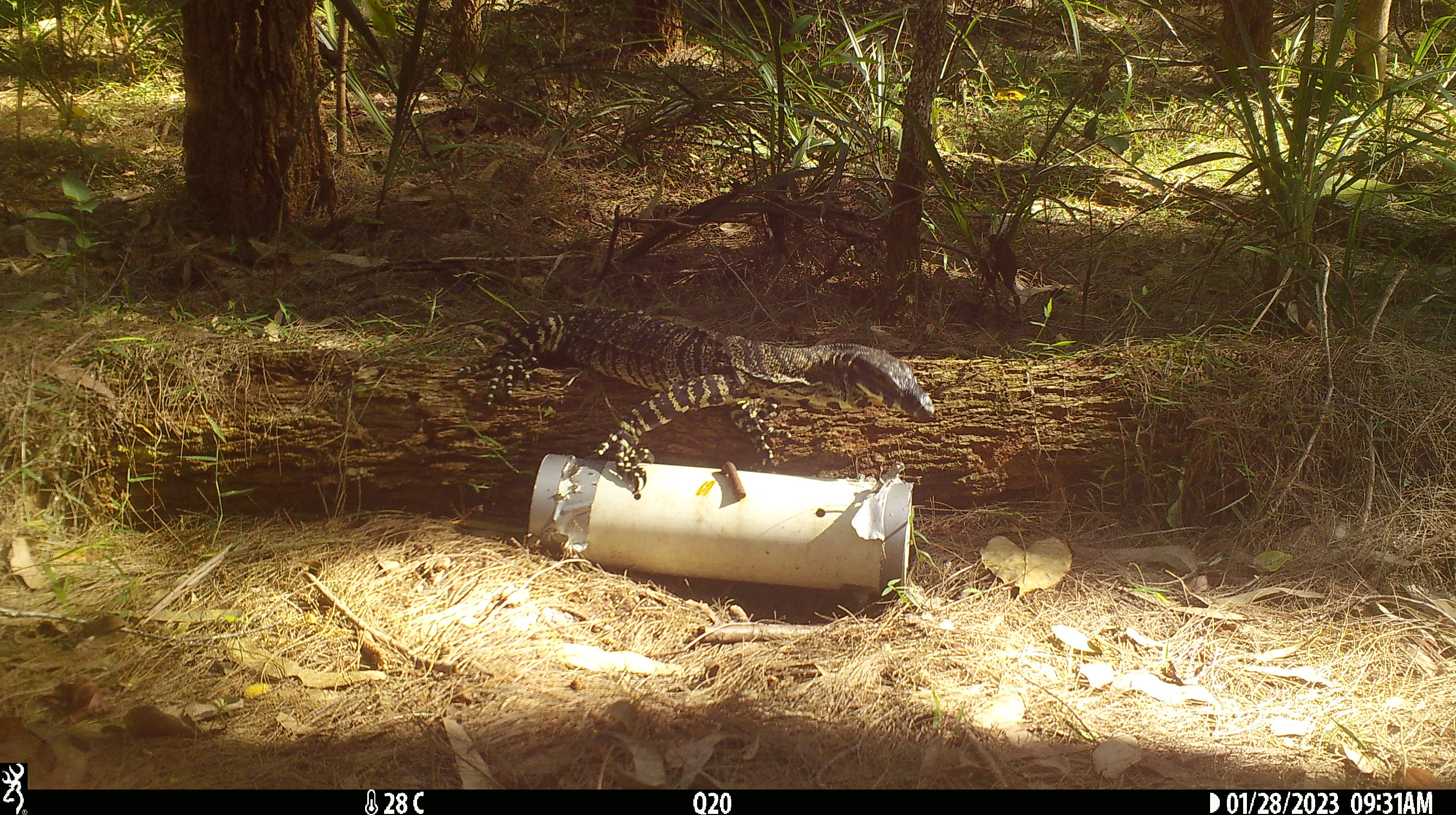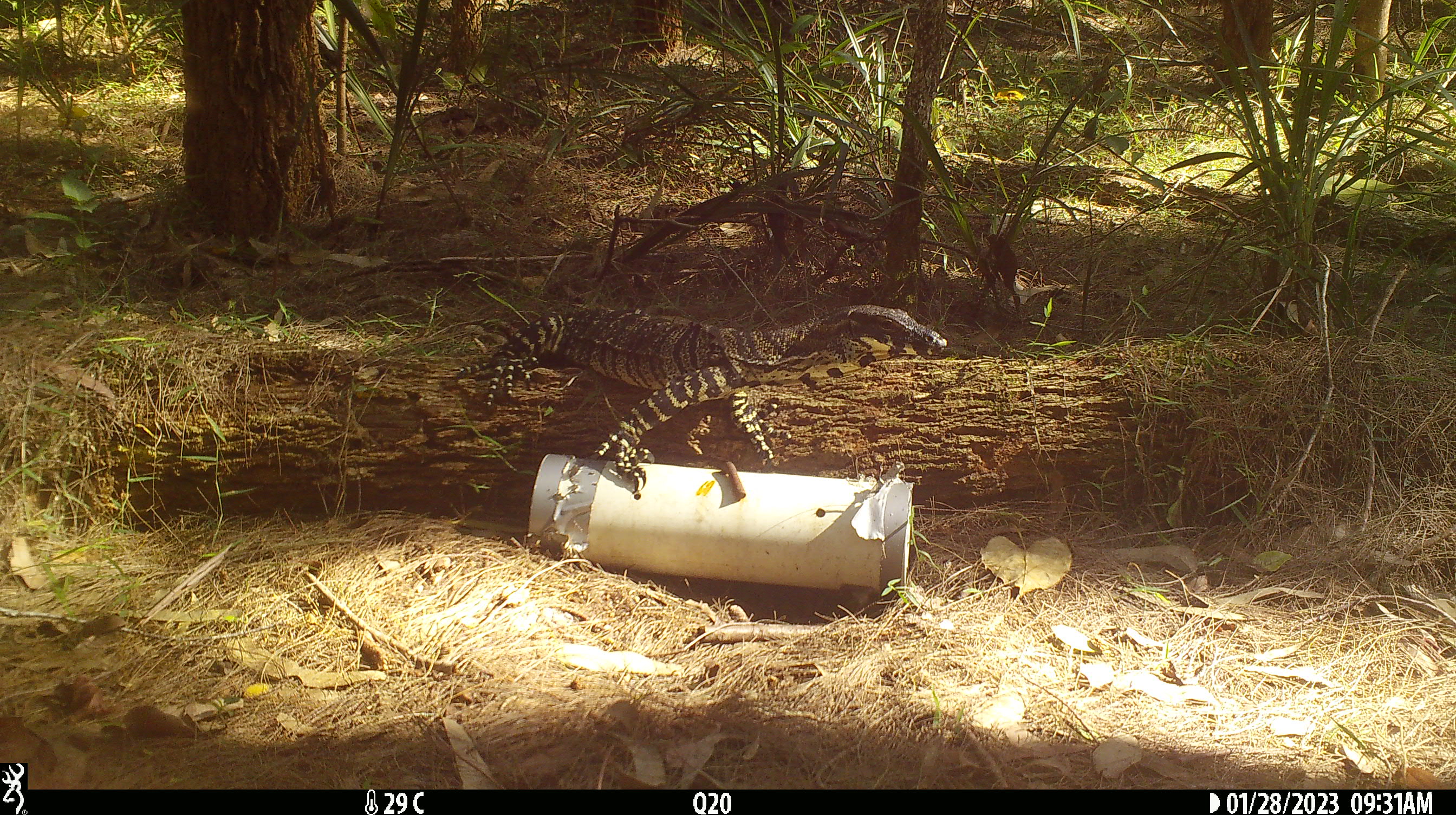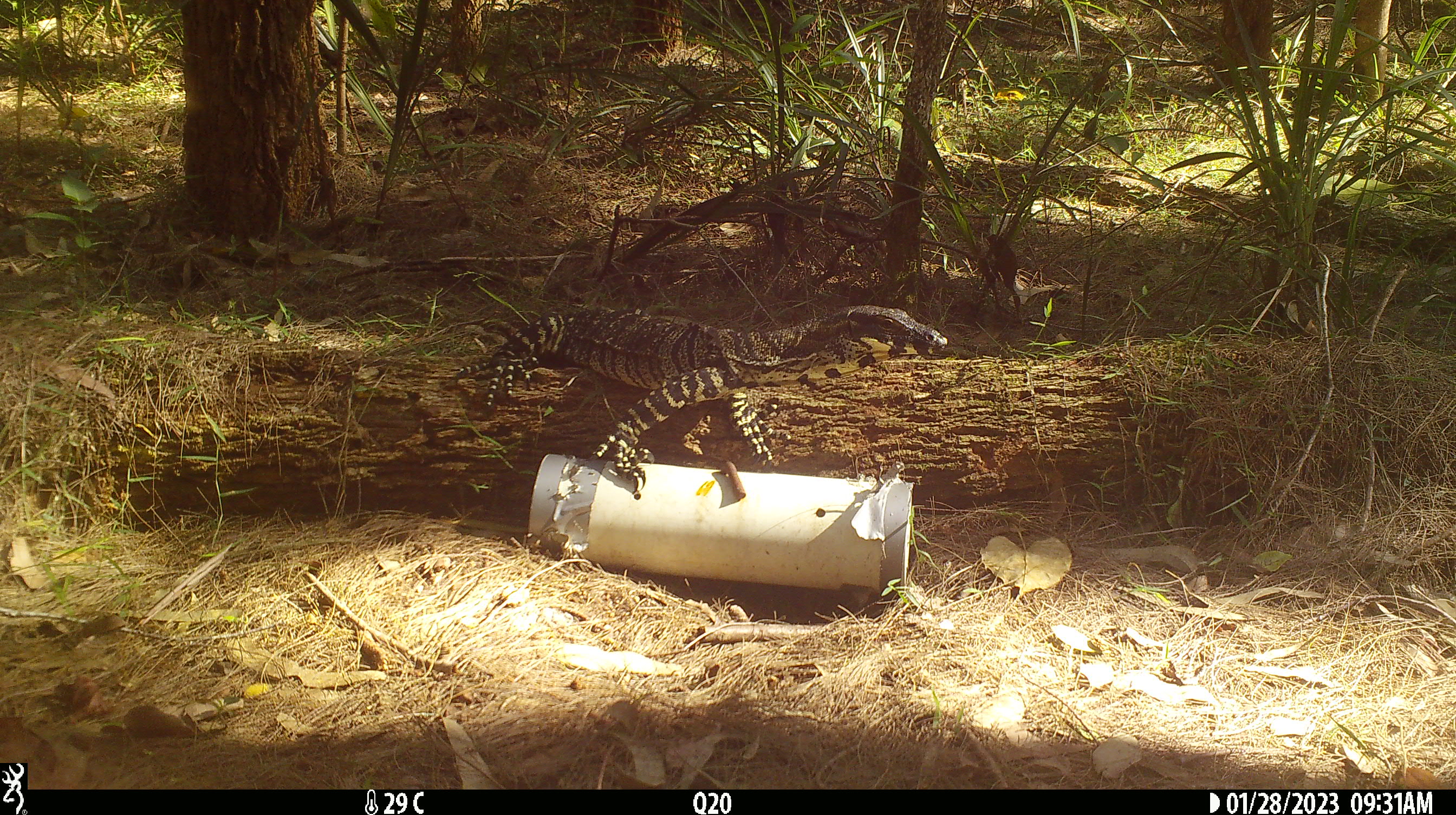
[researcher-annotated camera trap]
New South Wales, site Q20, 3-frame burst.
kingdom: Animalia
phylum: Chordata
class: Reptilia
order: Squamata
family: Varanidae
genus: Varanus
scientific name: Varanus varius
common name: lace monitor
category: goanna